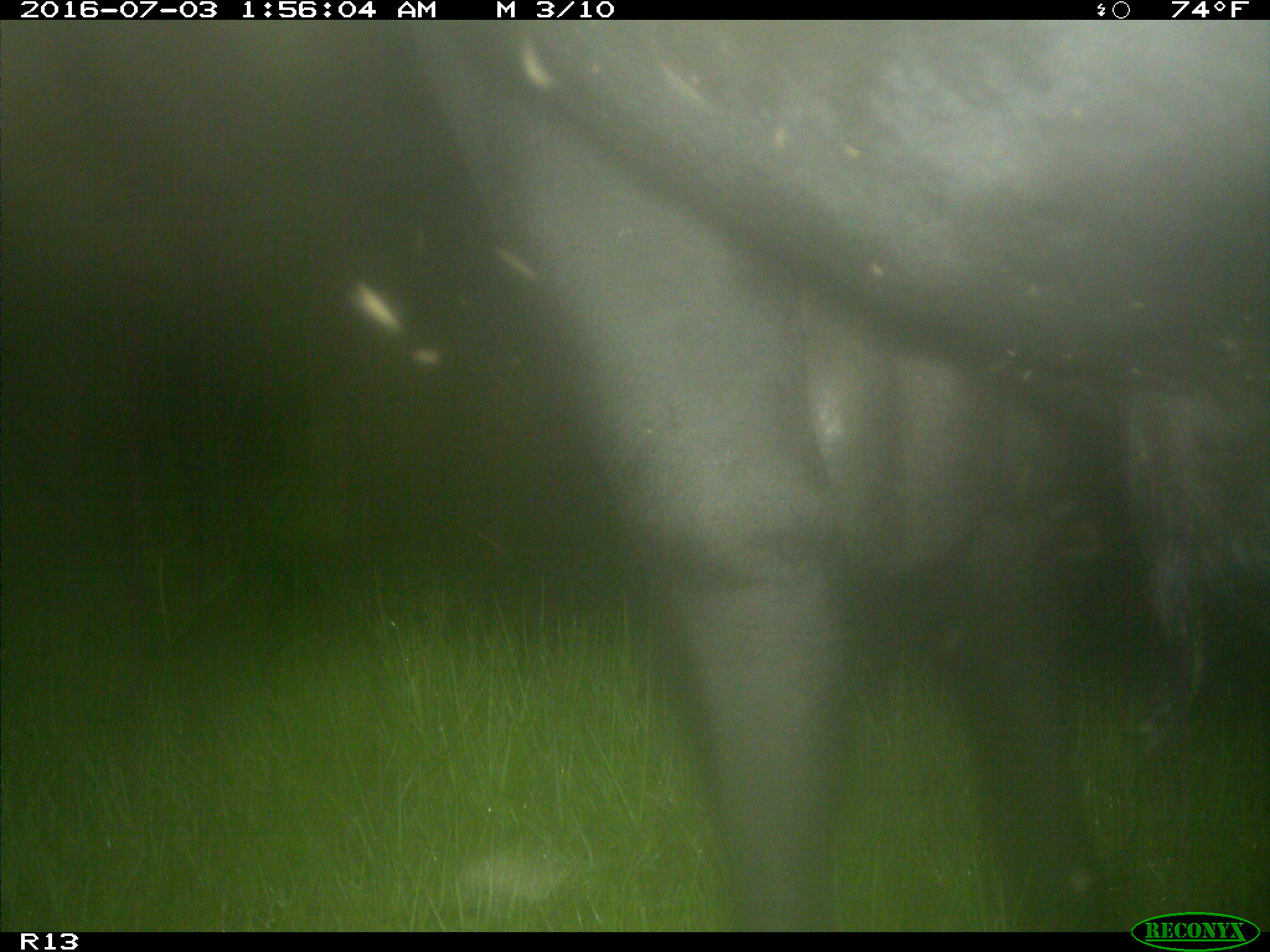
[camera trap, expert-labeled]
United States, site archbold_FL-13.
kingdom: Animalia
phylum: Chordata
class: Mammalia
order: Artiodactyla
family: Bovidae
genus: Bos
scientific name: Bos taurus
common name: domestic cow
Bos taurus (domestic cow).